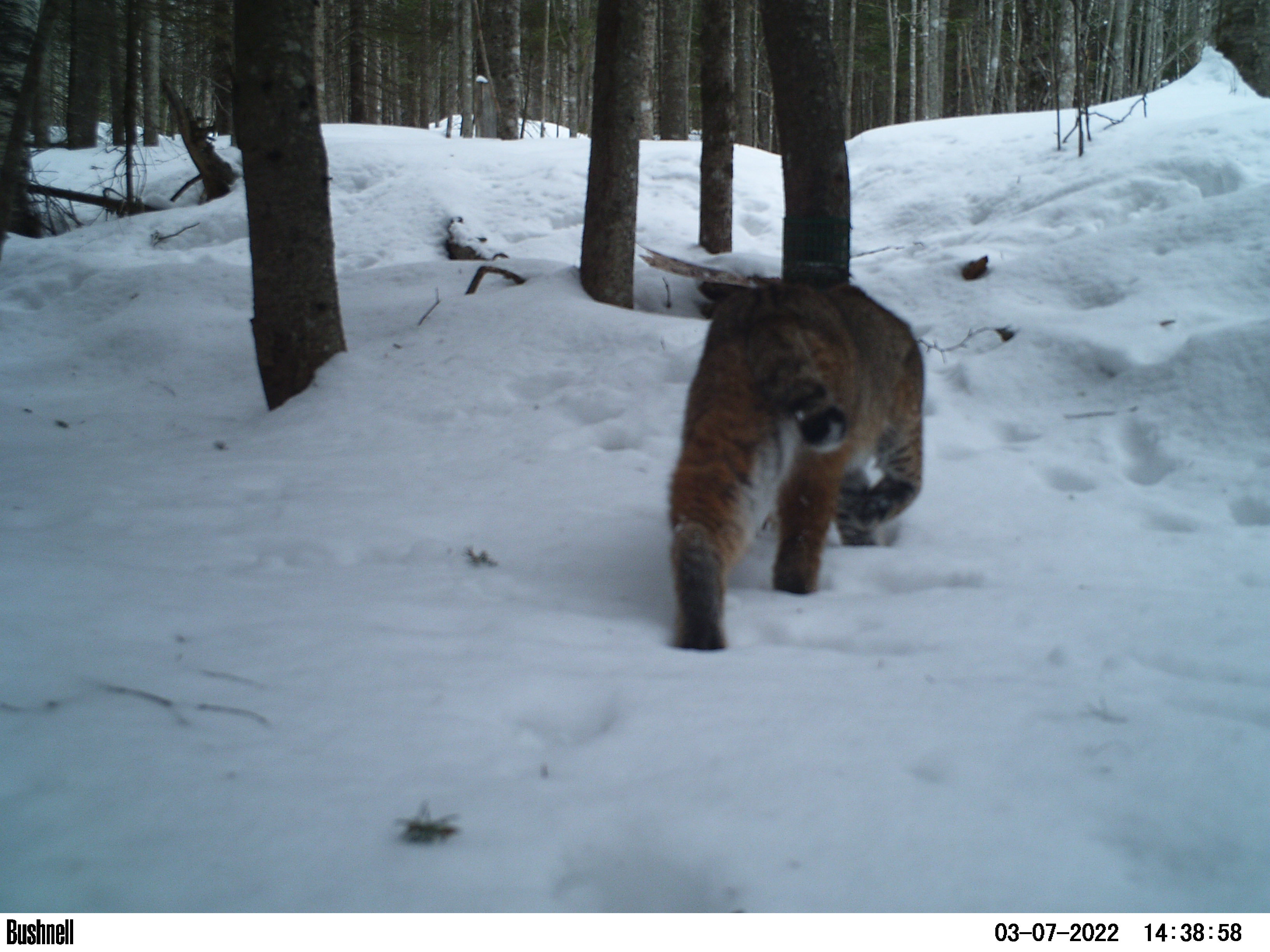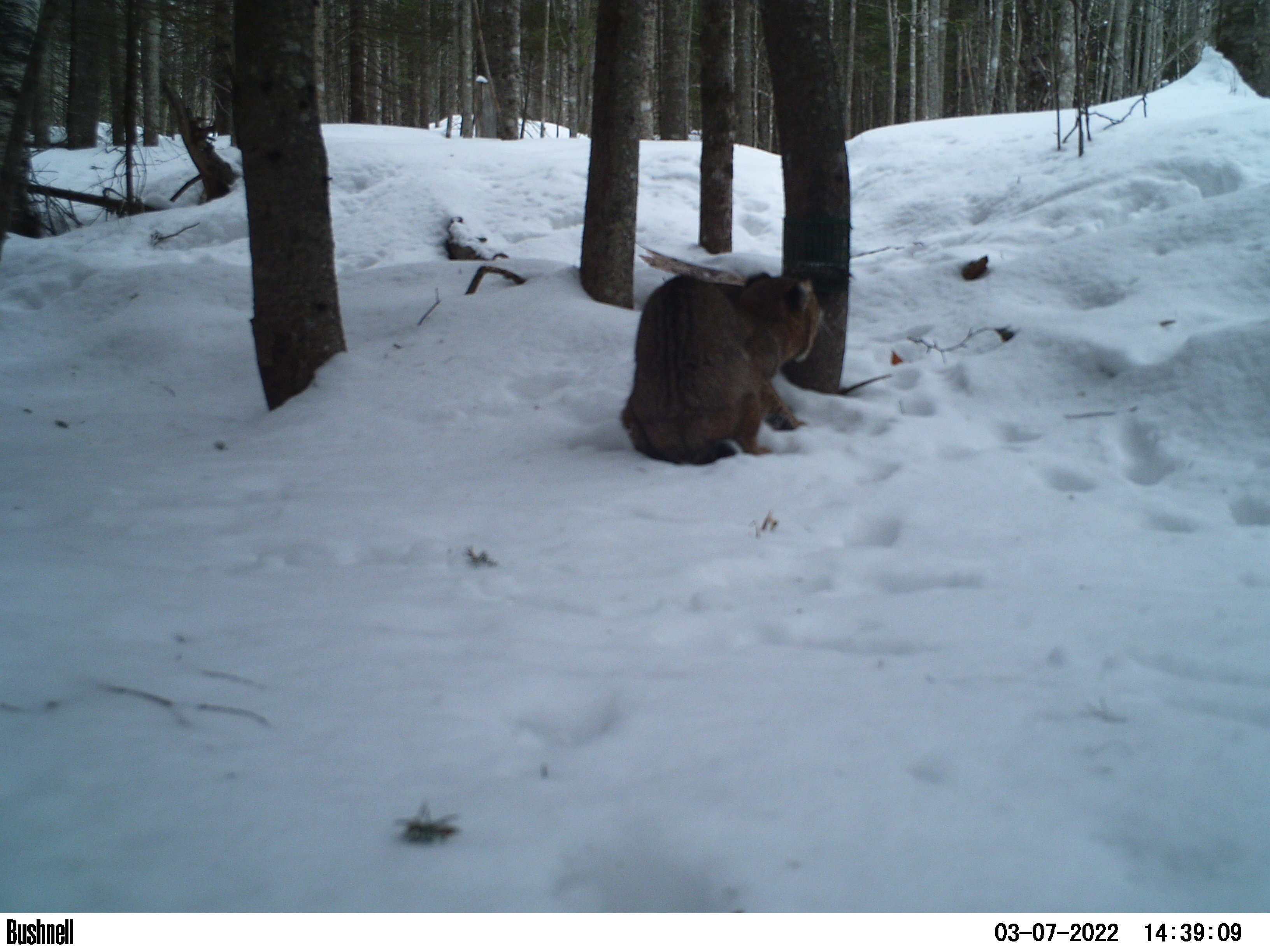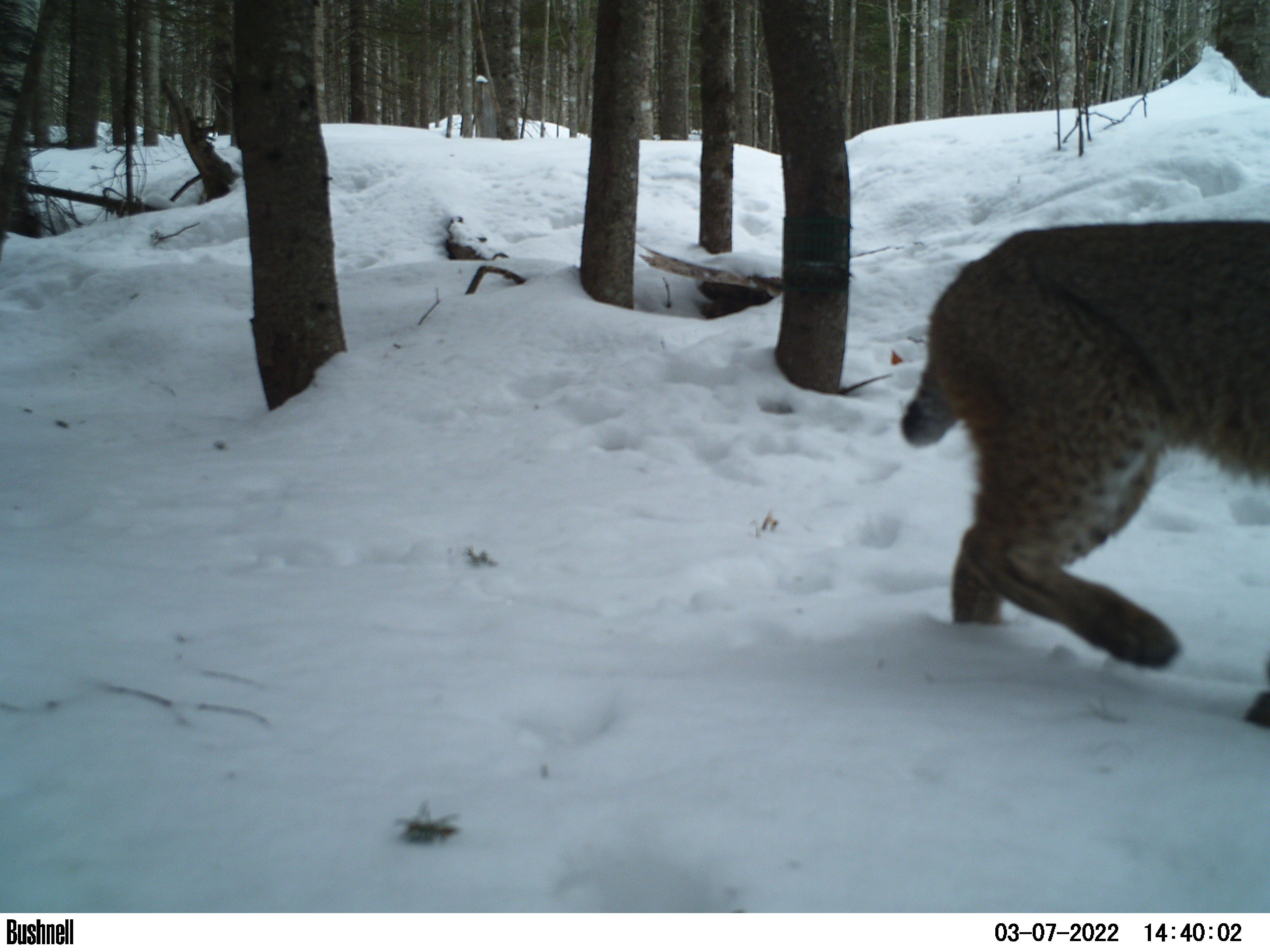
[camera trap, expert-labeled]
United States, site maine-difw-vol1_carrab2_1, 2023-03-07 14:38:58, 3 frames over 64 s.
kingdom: Animalia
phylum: Chordata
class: Mammalia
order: Carnivora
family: Felidae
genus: Lynx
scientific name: Lynx rufus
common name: bobcat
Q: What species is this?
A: Bobcat (Lynx rufus).